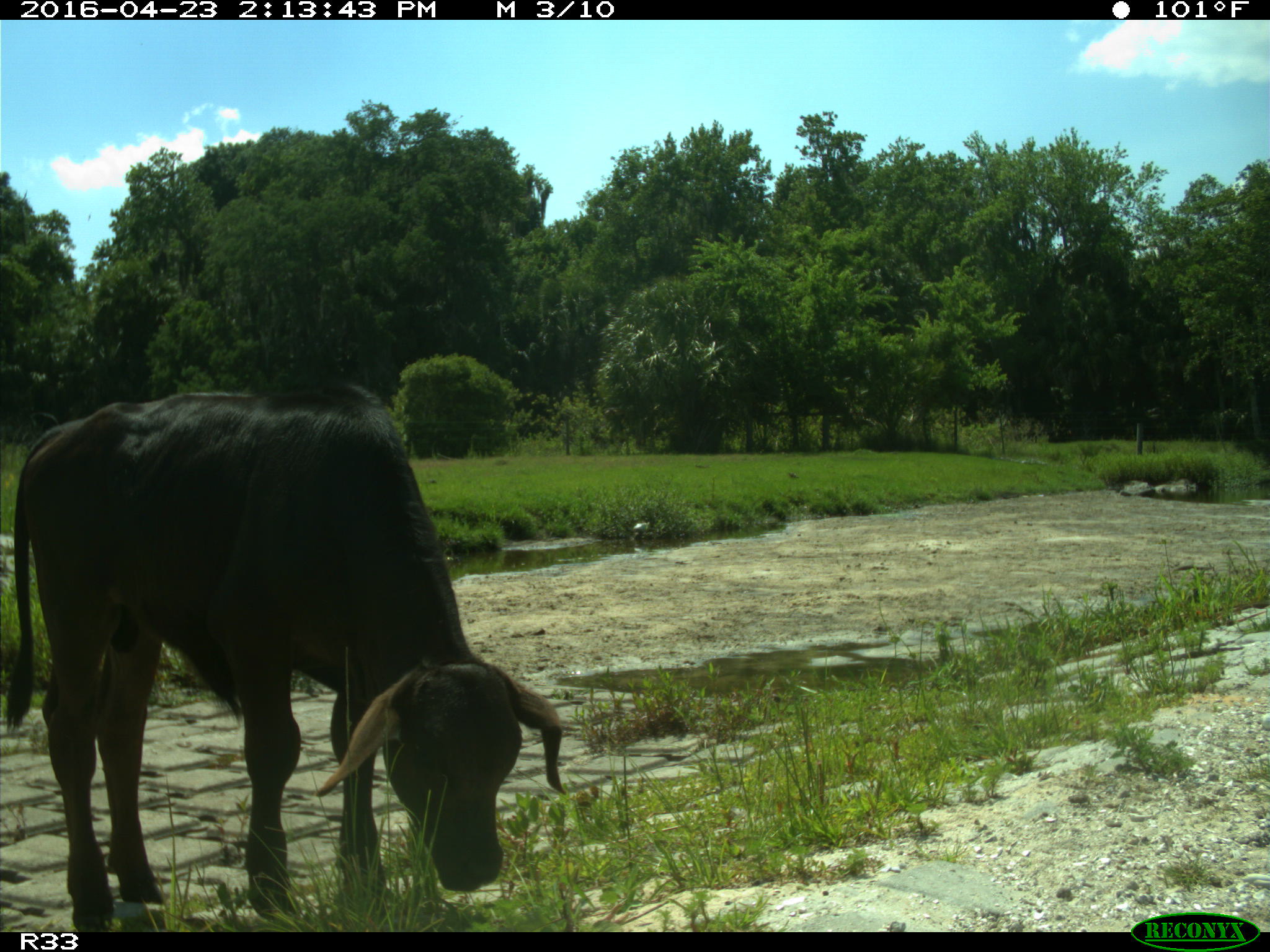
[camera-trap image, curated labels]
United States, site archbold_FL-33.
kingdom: Animalia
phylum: Chordata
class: Mammalia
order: Artiodactyla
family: Bovidae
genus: Bos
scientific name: Bos taurus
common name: domestic cow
Bos taurus (domestic cow).